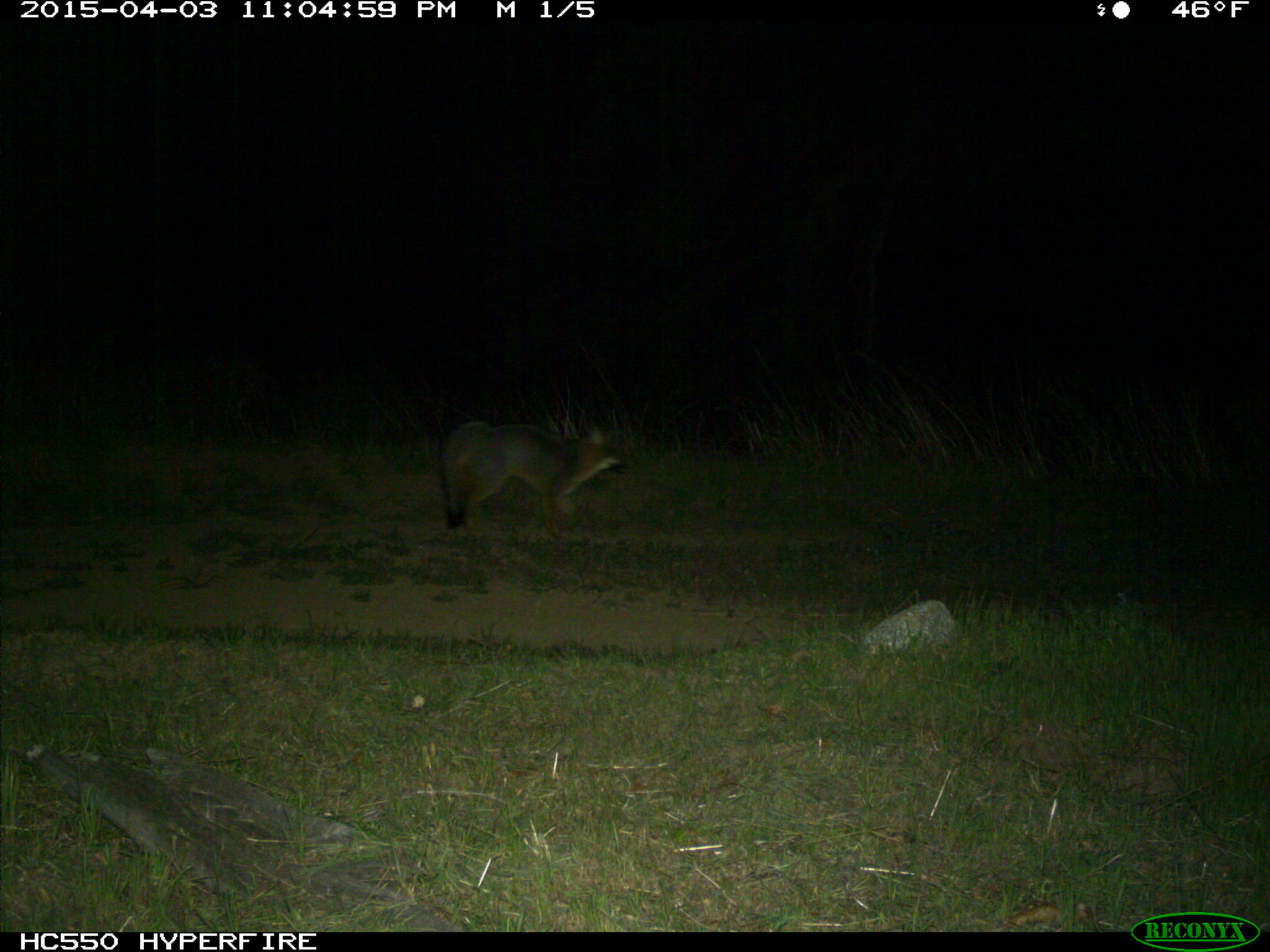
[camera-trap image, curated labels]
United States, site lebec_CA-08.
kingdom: Animalia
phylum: Chordata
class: Mammalia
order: Carnivora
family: Canidae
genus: Urocyon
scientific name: Urocyon cinereoargenteus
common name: gray fox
Urocyon cinereoargenteus (gray fox).